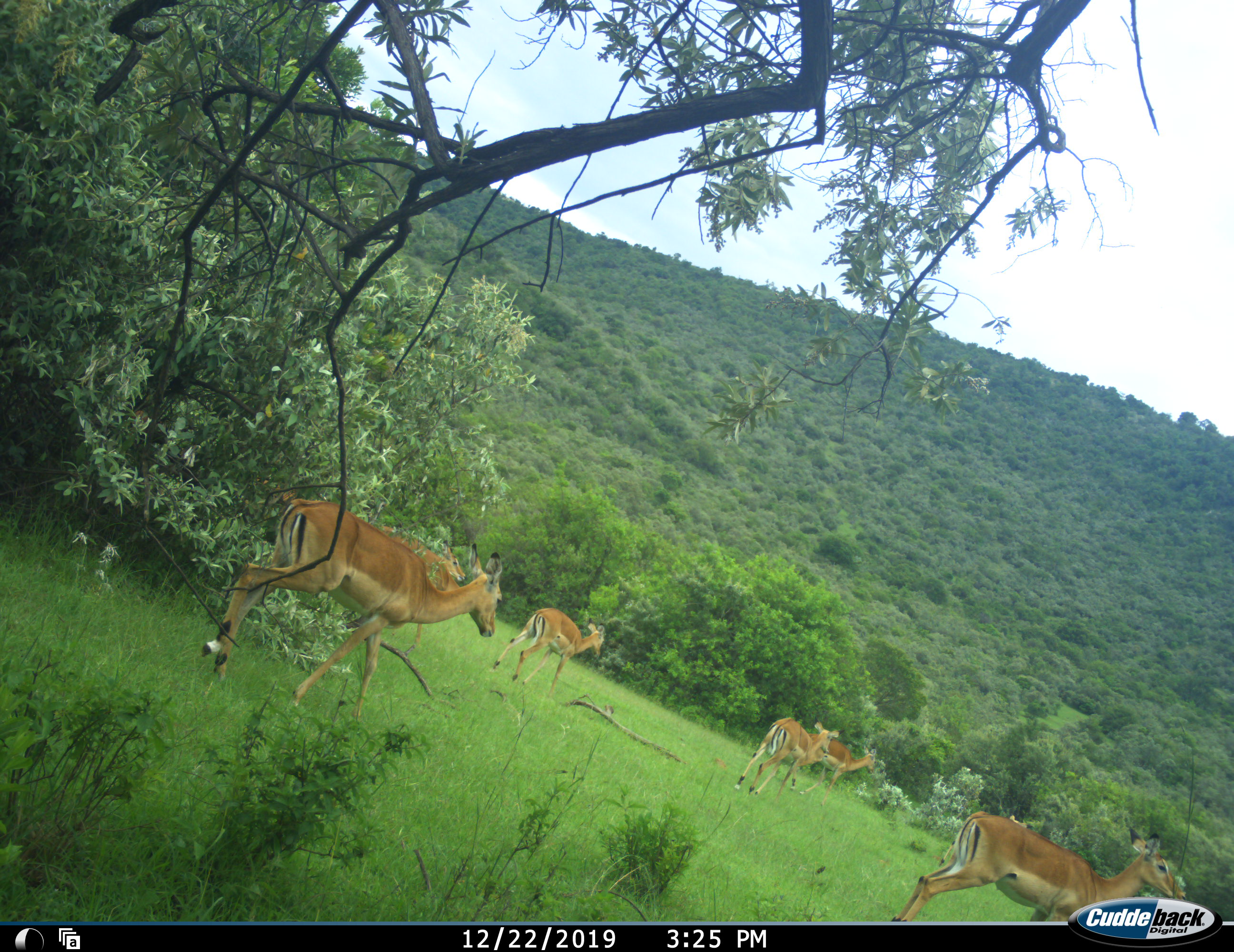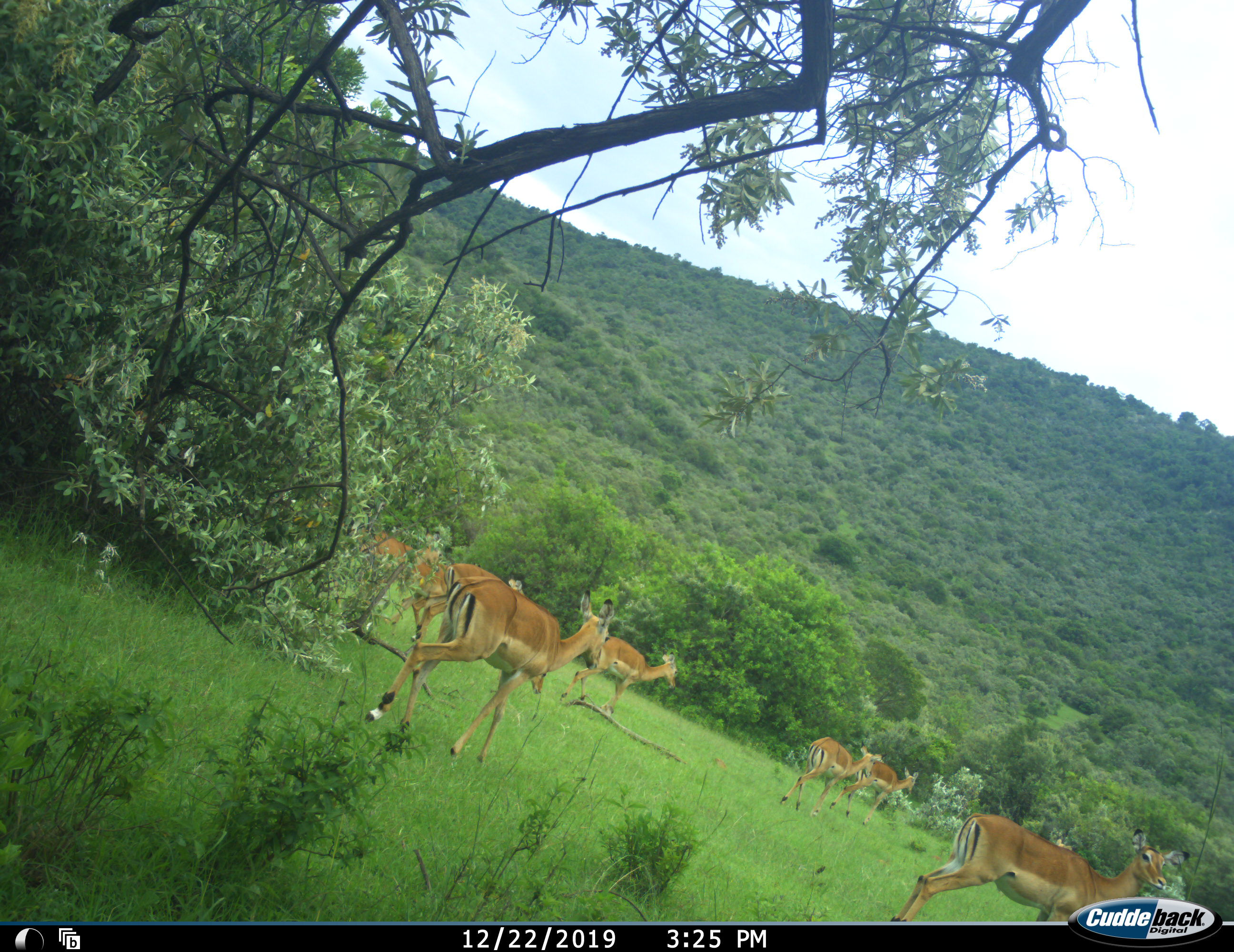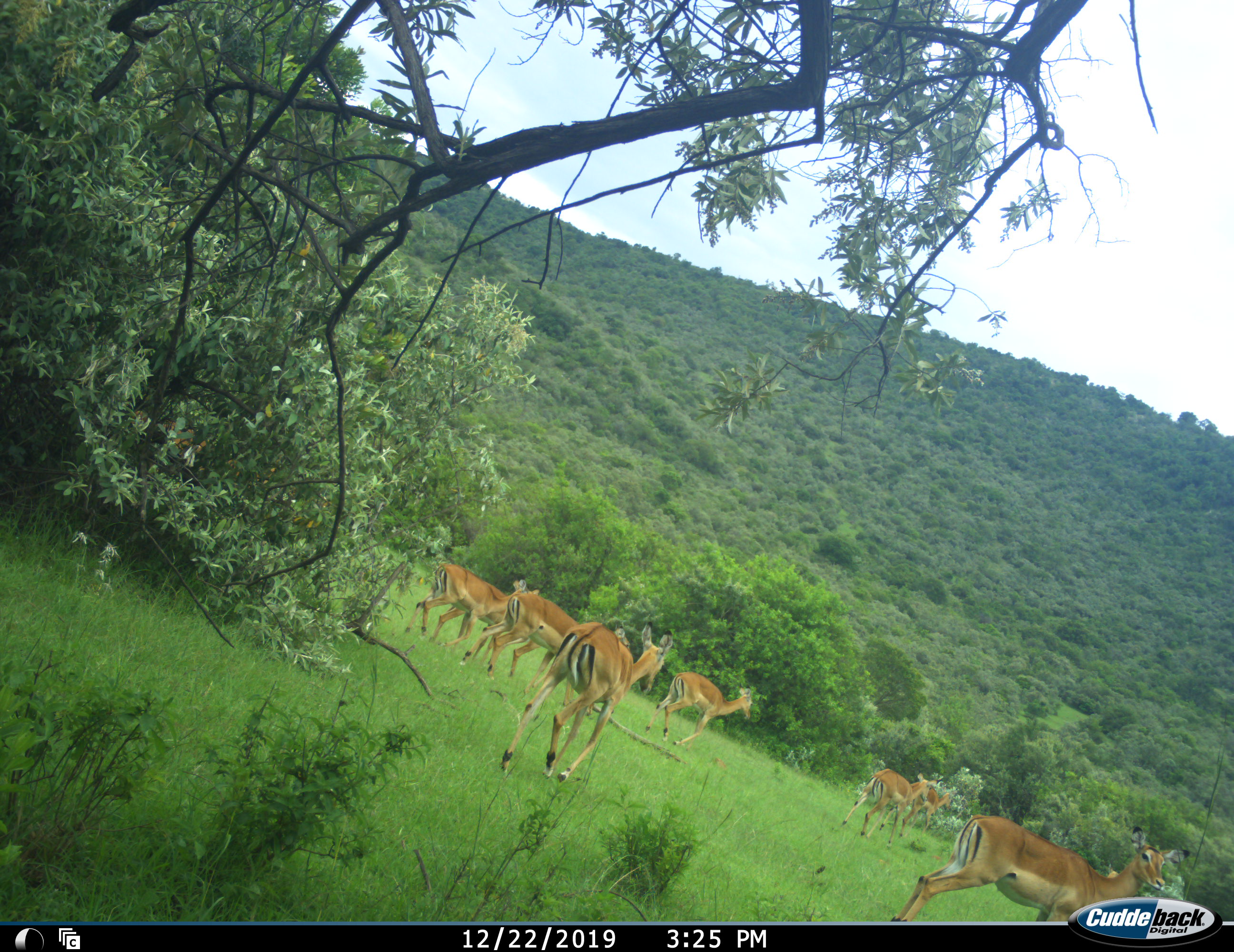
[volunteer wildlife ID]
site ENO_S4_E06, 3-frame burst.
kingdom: Animalia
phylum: Chordata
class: Mammalia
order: Artiodactyla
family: Bovidae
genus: Aepyceros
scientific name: Aepyceros melampus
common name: impala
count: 8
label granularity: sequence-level